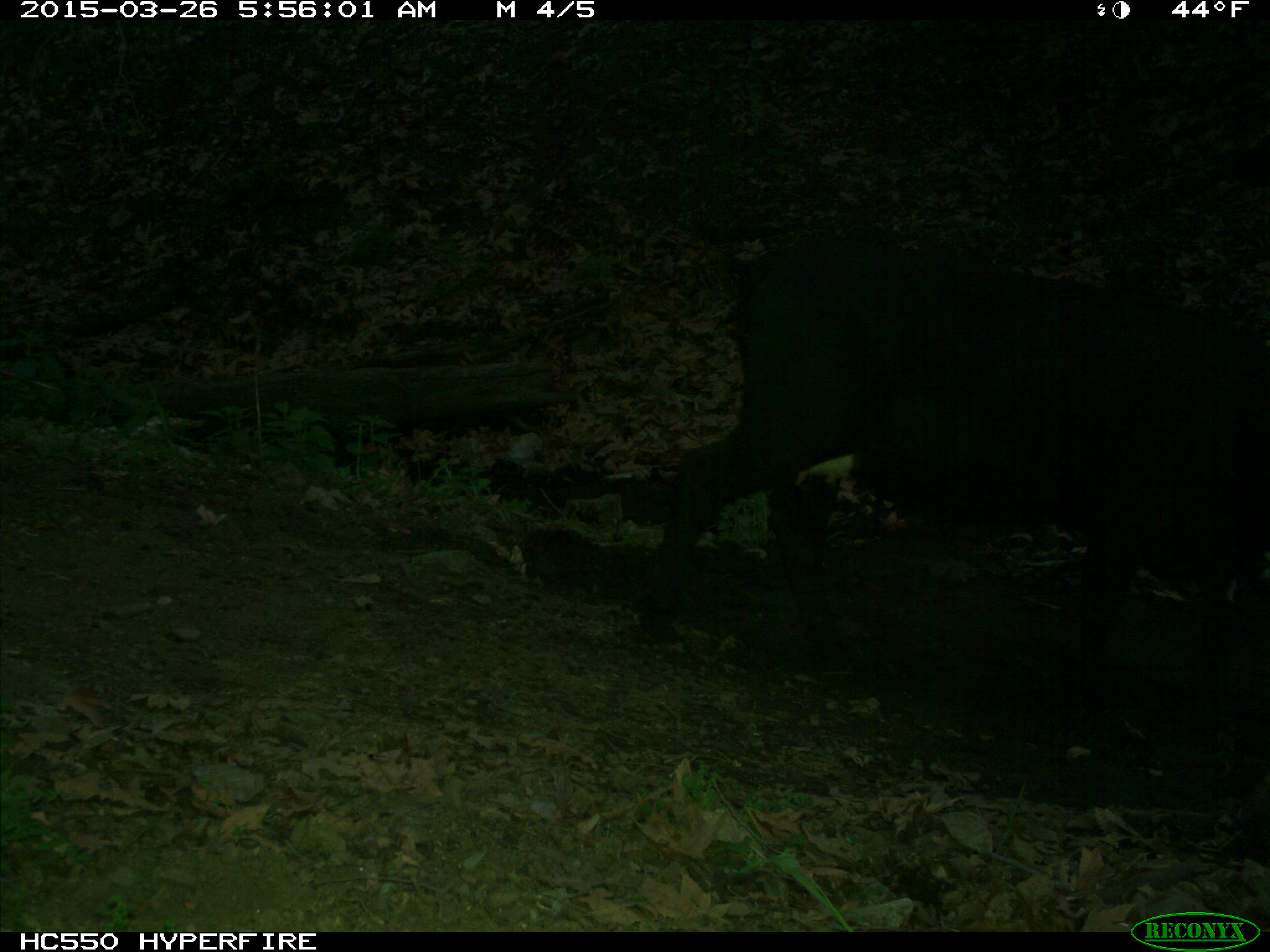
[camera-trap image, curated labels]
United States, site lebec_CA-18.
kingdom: Animalia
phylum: Chordata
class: Mammalia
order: Artiodactyla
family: Bovidae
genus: Bos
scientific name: Bos taurus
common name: domestic cow